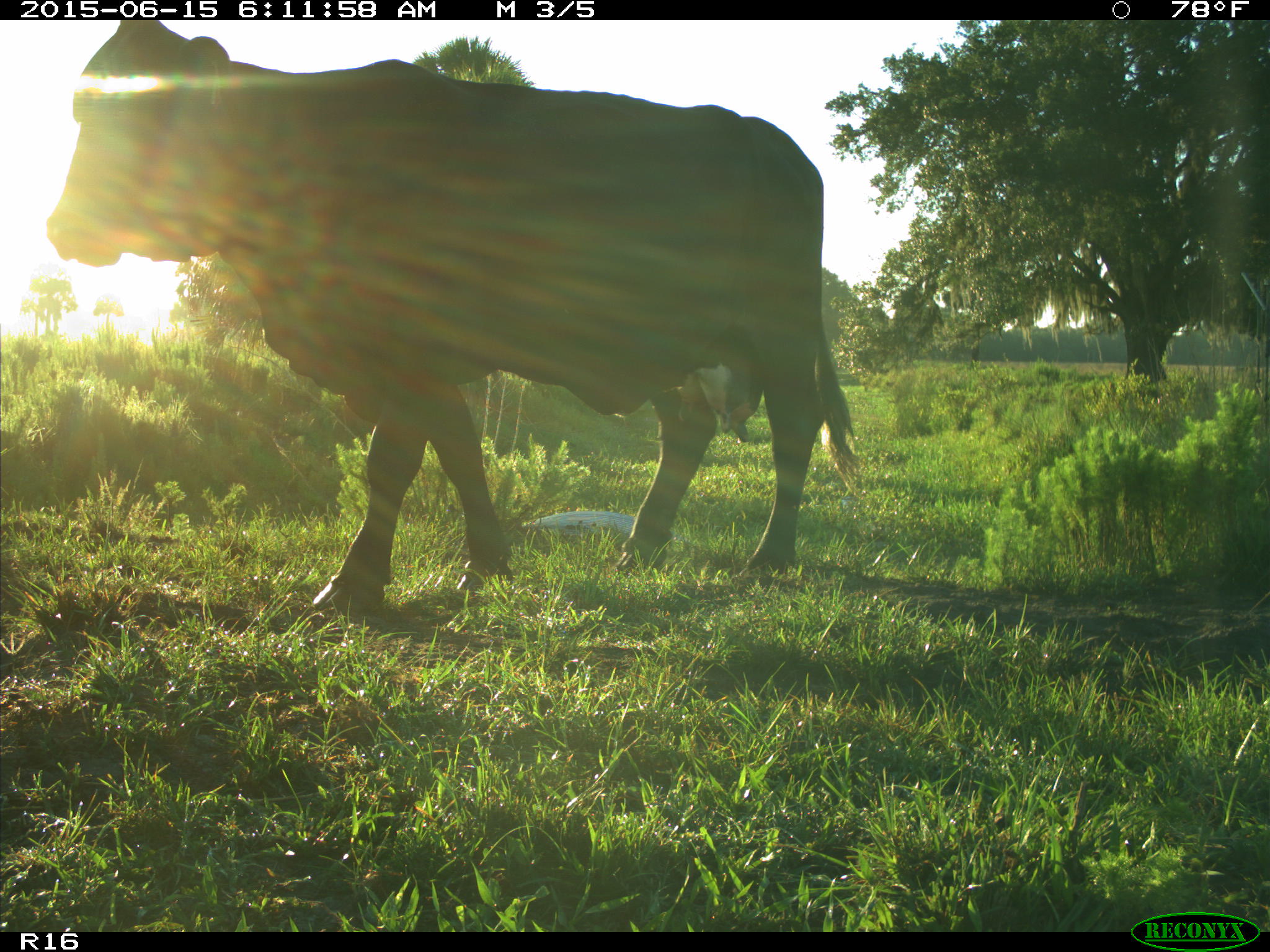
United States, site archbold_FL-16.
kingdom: Animalia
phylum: Chordata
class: Mammalia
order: Artiodactyla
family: Bovidae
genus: Bos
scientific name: Bos taurus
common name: domestic cow